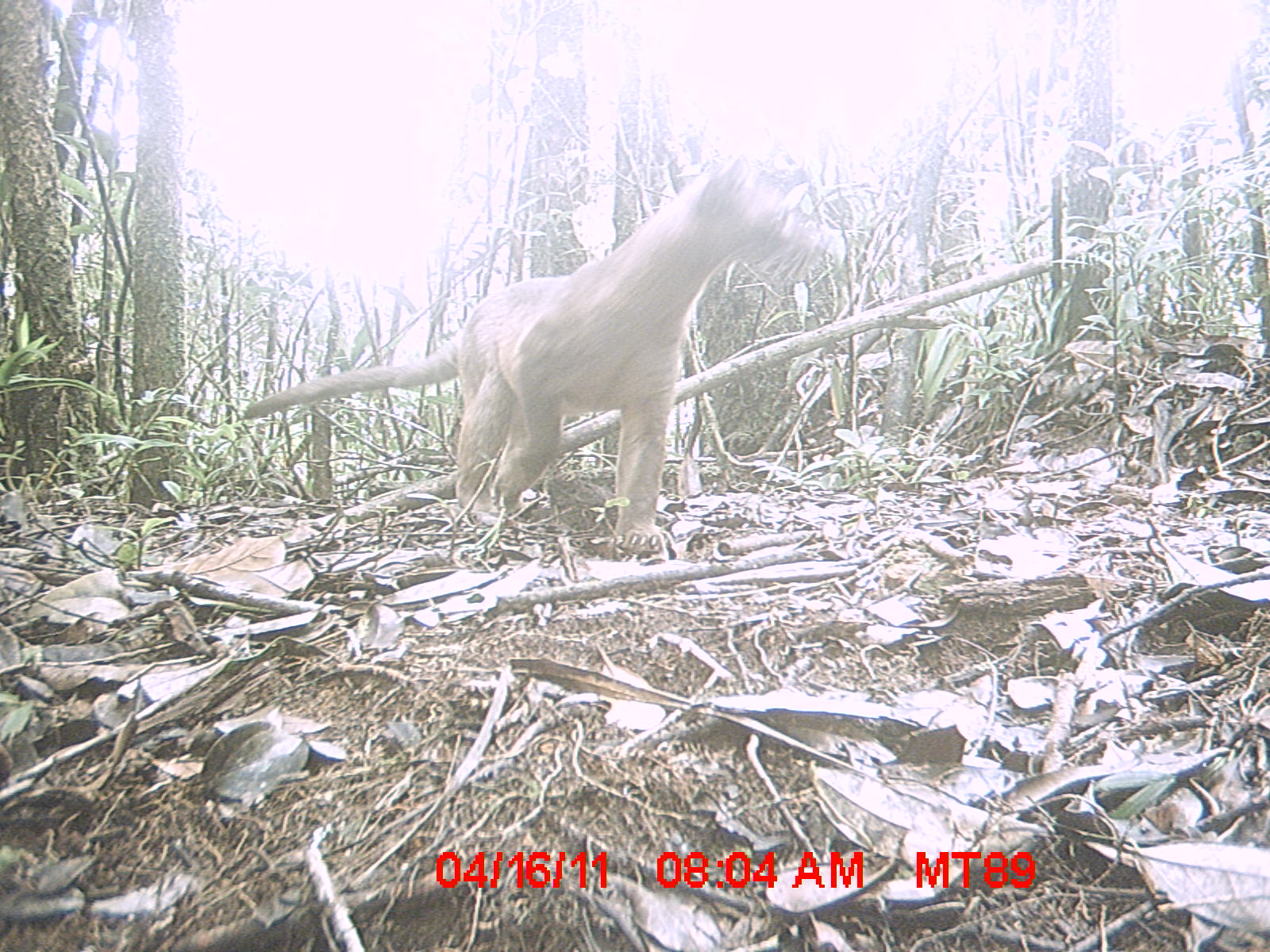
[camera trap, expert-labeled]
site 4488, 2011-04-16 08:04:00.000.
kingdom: Animalia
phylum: Chordata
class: Mammalia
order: Carnivora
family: Eupleridae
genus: Cryptoprocta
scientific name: Cryptoprocta ferox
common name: fossa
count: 1